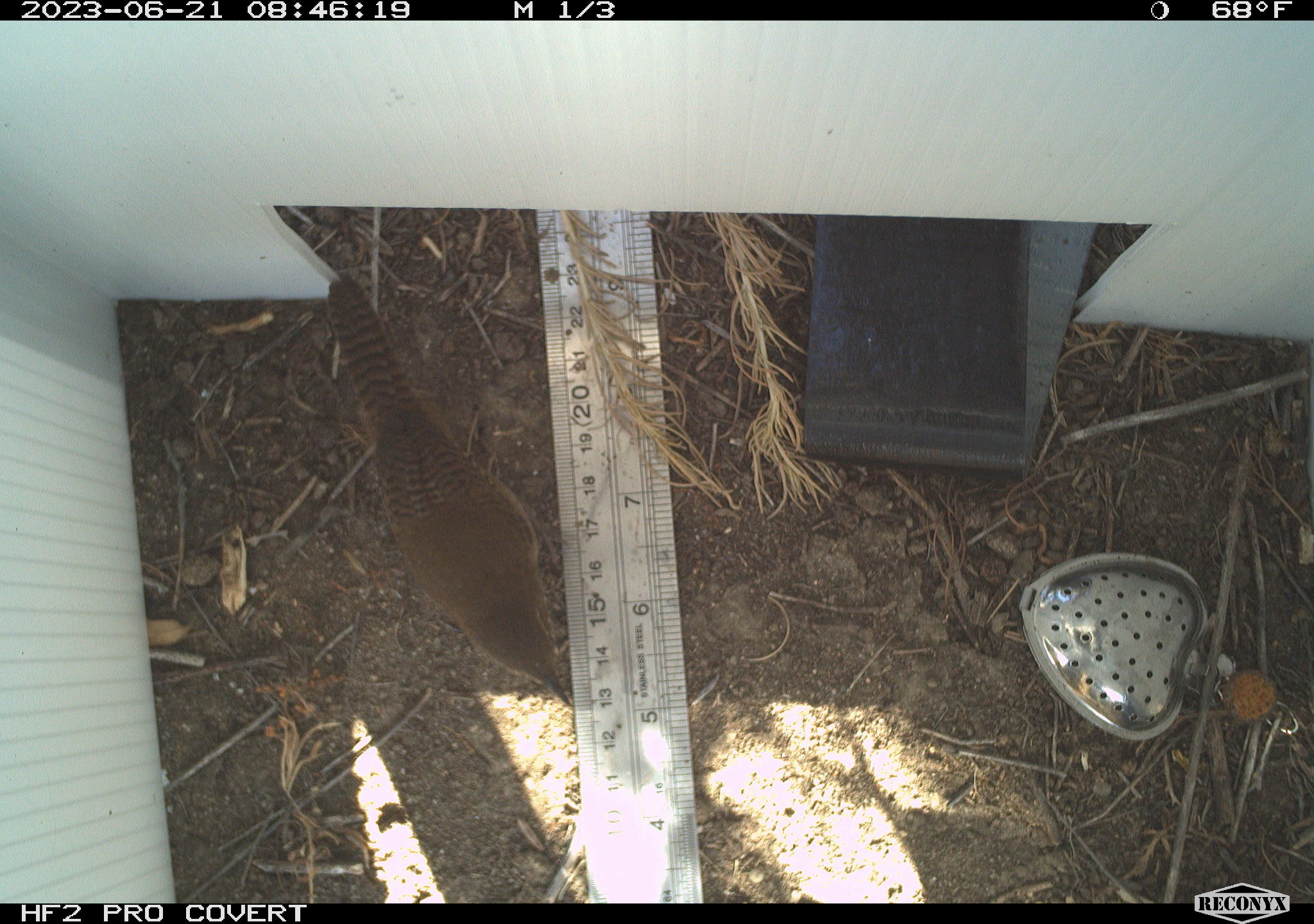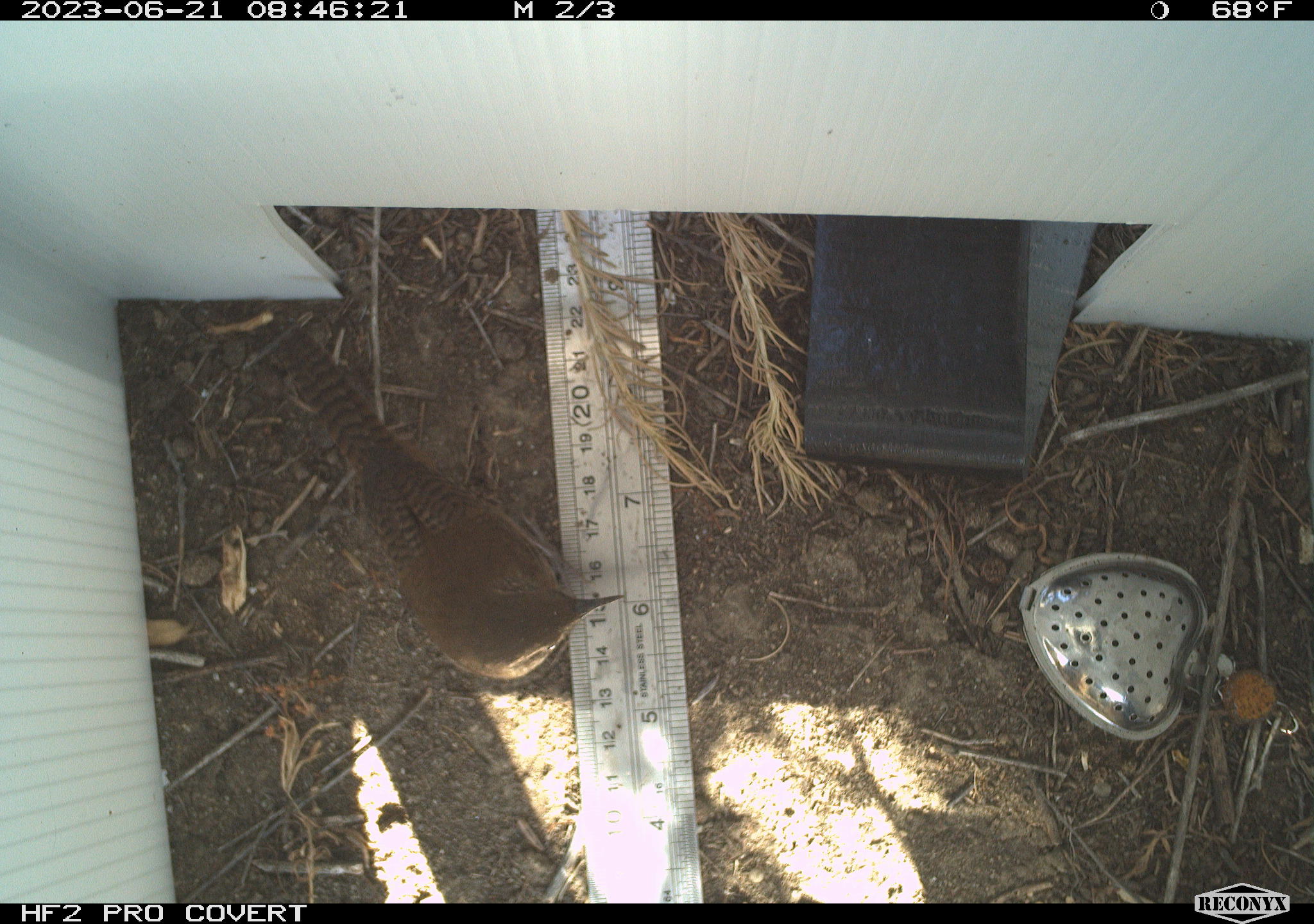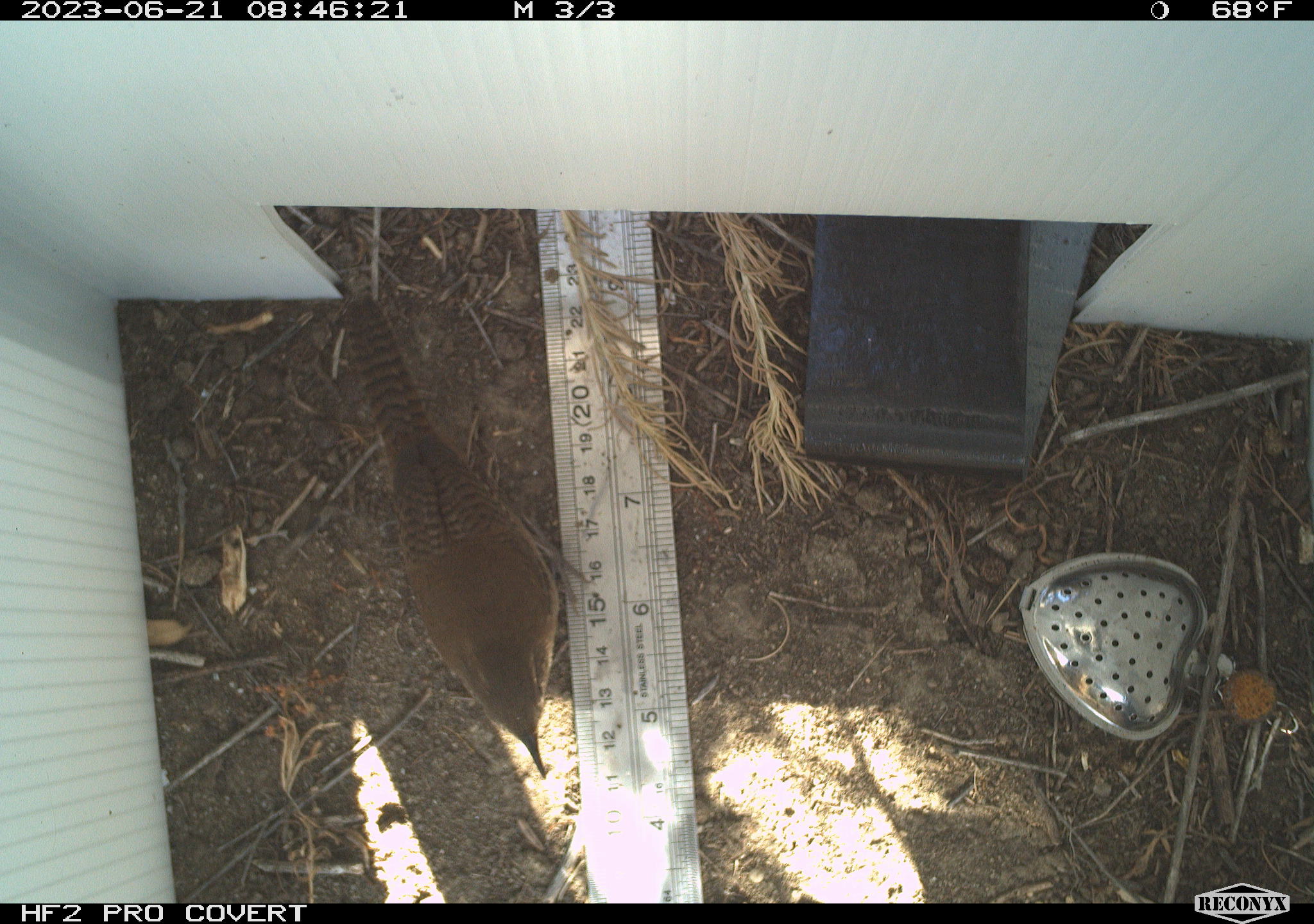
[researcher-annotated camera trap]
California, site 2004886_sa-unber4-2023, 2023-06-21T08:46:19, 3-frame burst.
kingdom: Animalia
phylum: Chordata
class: Aves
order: Passeriformes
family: Troglodytidae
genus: Troglodytes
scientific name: Troglodytes aedon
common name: house wren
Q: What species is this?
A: House wren (Troglodytes aedon).